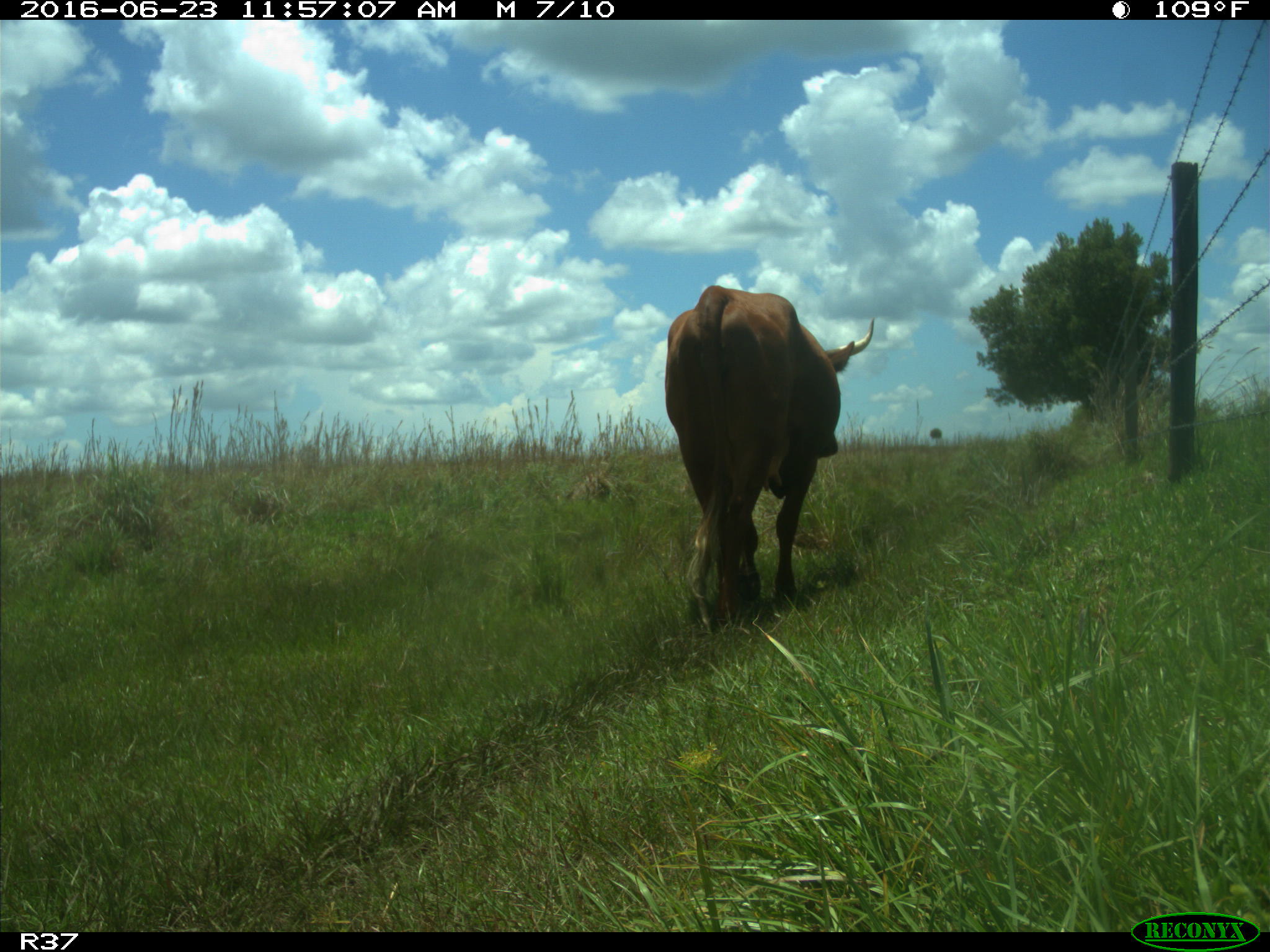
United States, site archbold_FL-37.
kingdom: Animalia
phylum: Chordata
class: Mammalia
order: Artiodactyla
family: Bovidae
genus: Bos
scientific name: Bos taurus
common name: domestic cow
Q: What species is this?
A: Bos taurus (domestic cow).